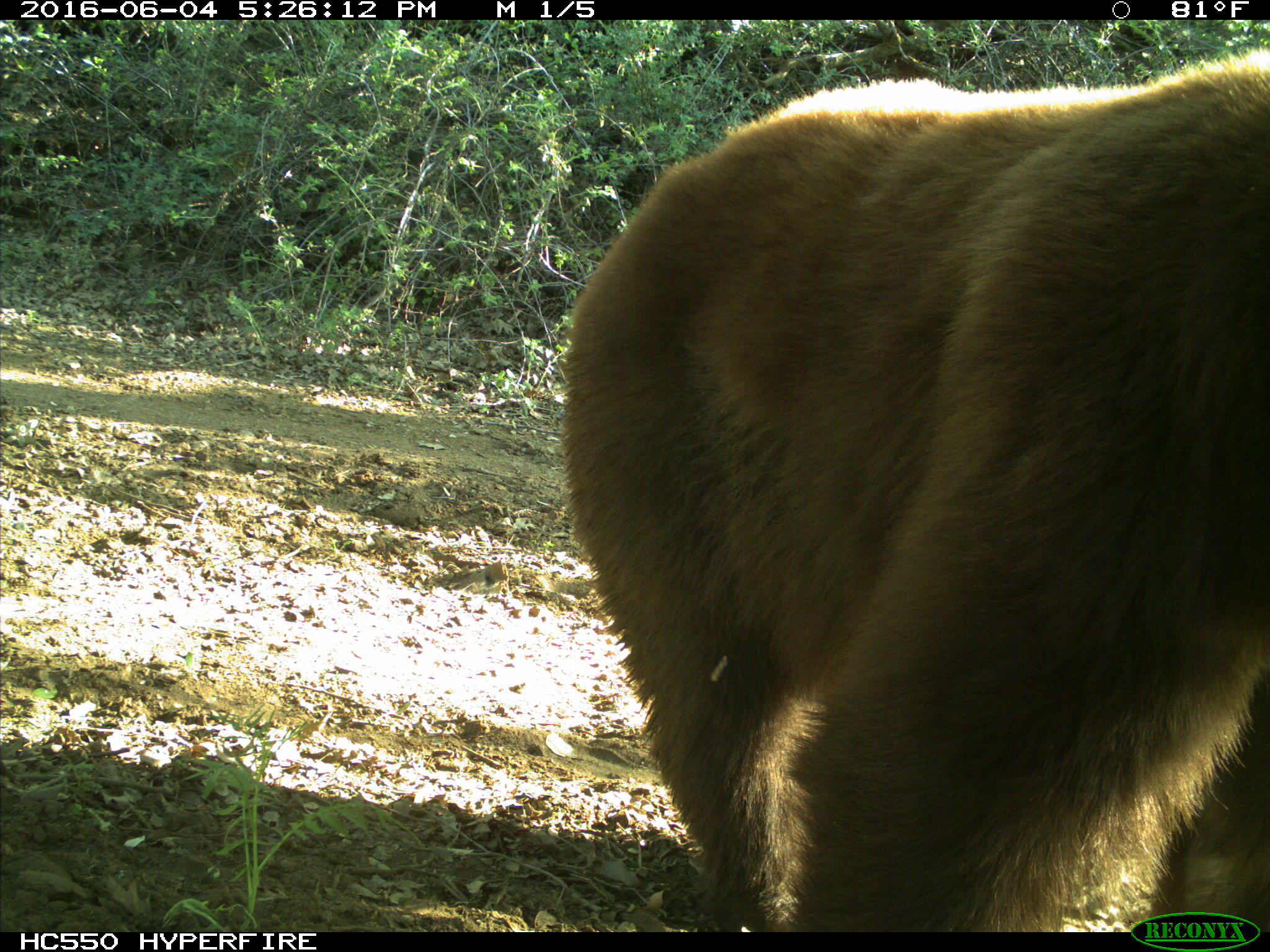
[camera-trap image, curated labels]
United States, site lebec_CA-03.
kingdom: Animalia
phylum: Chordata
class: Mammalia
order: Carnivora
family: Ursidae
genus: Ursus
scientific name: Ursus americanus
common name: american black bear